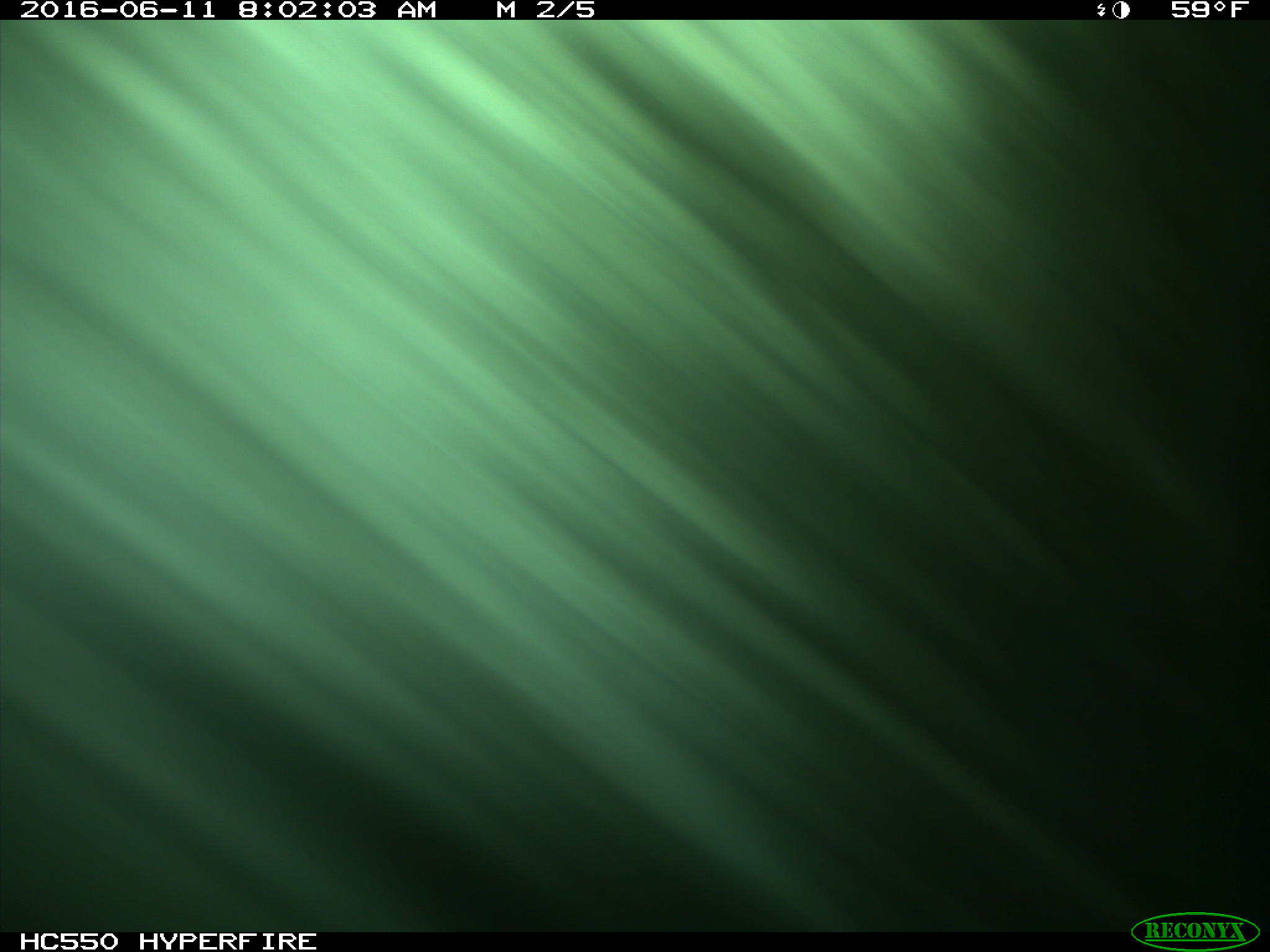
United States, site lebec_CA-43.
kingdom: Animalia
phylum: Chordata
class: Mammalia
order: Artiodactyla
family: Bovidae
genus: Bos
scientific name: Bos taurus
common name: domestic cow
Bos taurus (domestic cow).